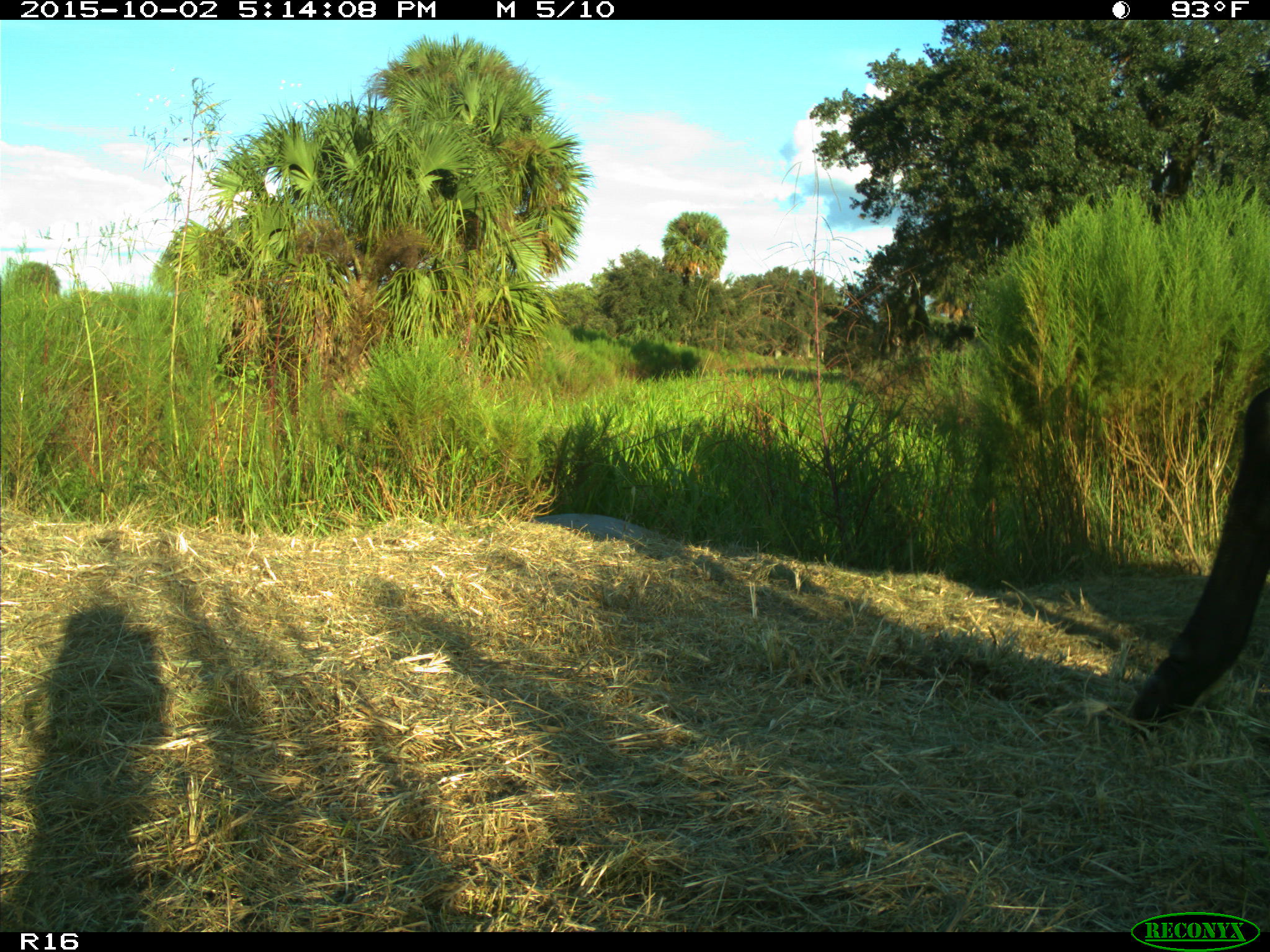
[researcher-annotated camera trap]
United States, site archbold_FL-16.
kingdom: Animalia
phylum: Chordata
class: Mammalia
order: Artiodactyla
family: Bovidae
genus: Bos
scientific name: Bos taurus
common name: domestic cow